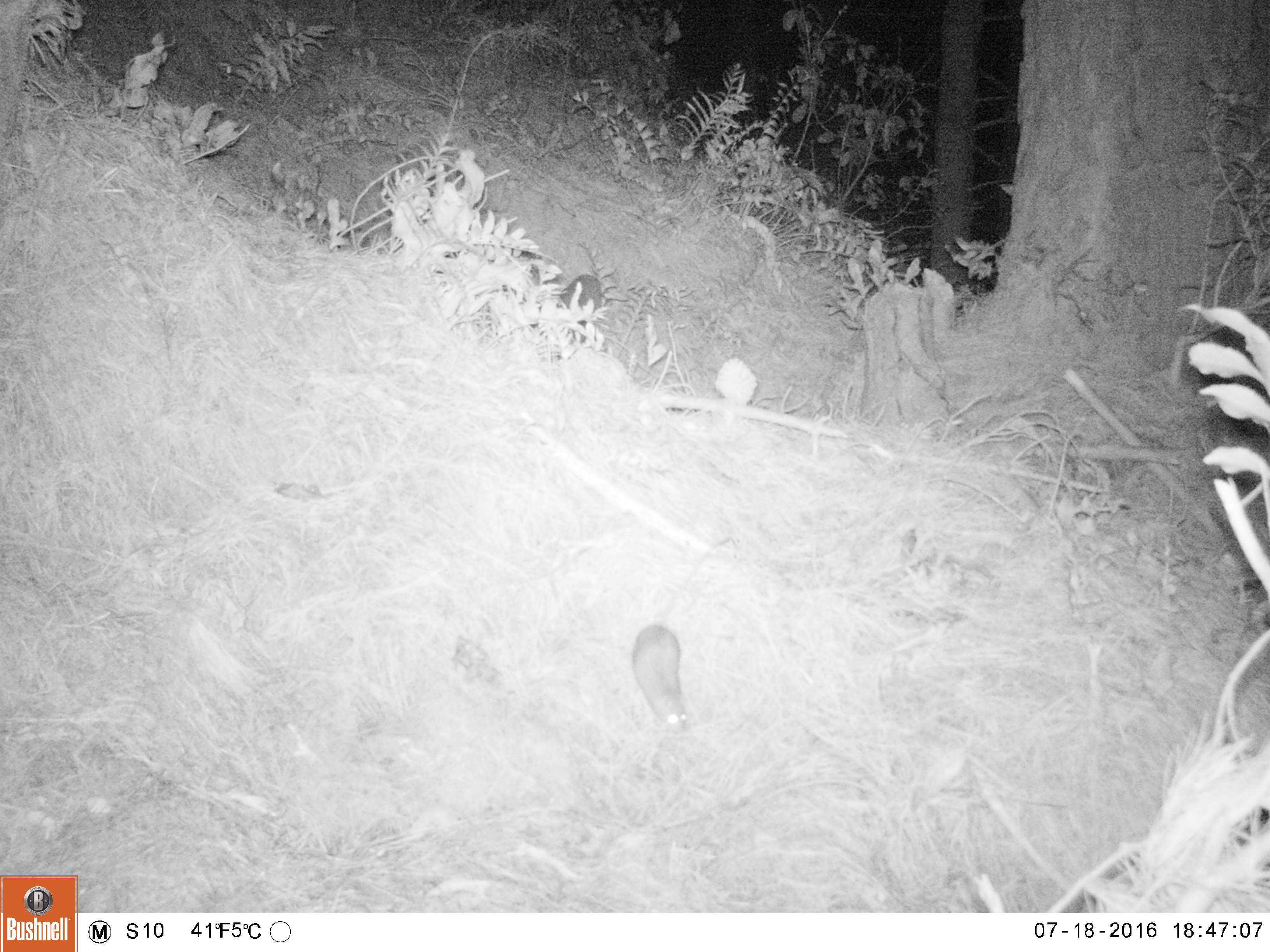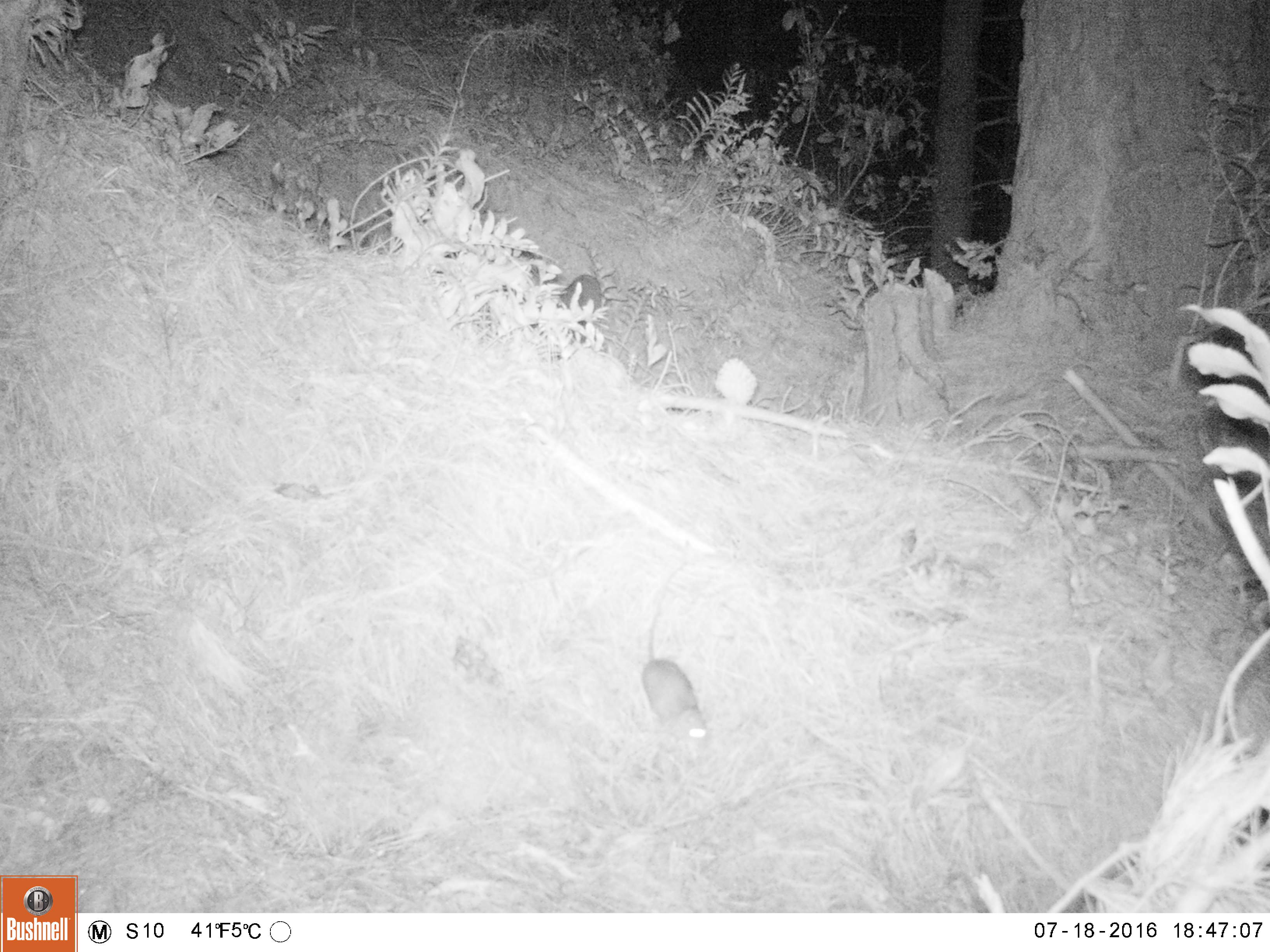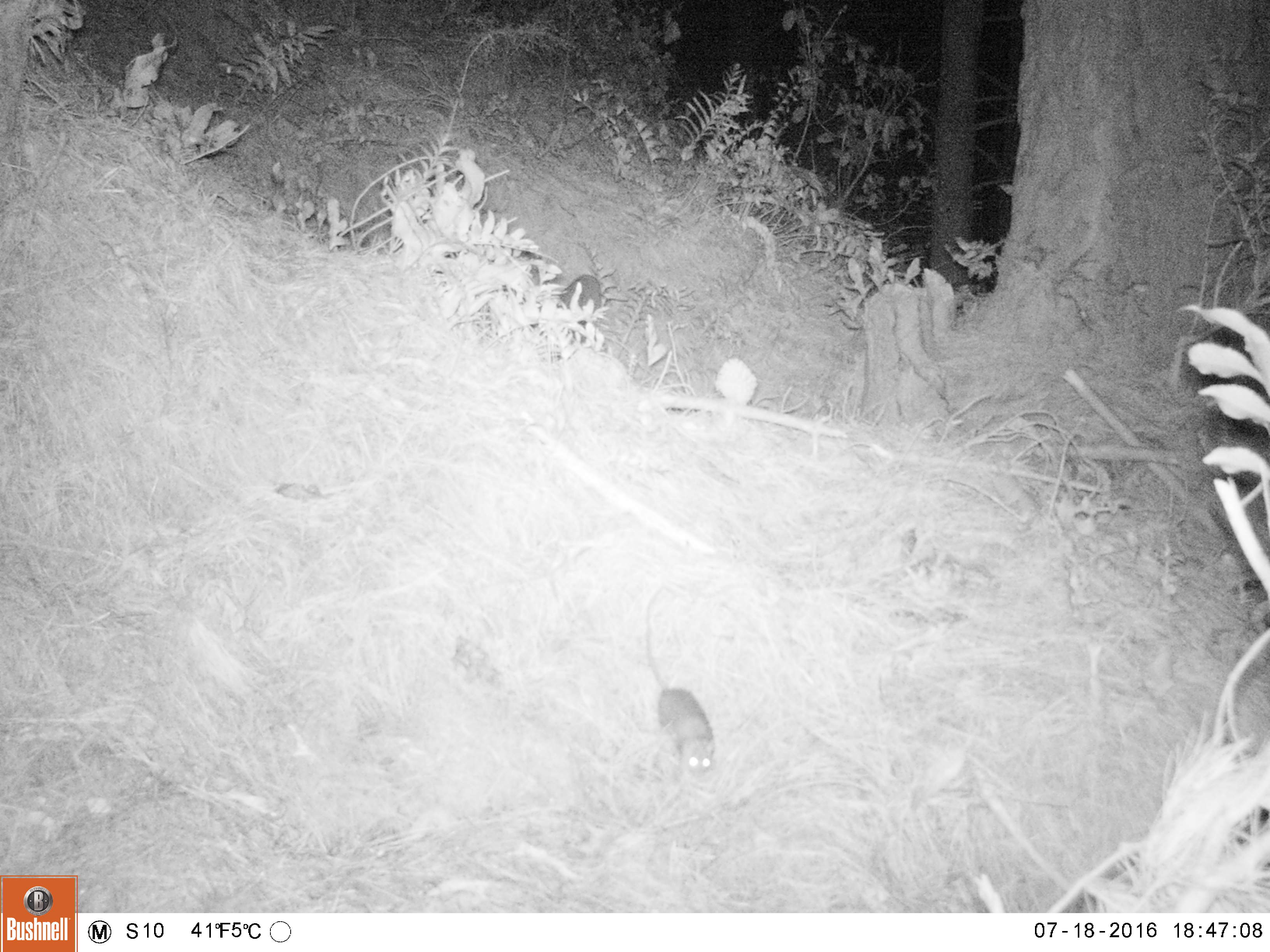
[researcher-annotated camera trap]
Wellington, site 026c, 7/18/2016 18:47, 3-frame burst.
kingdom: Animalia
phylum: Chordata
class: Mammalia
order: Rodentia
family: Muridae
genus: Rattus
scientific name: Rattus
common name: rat